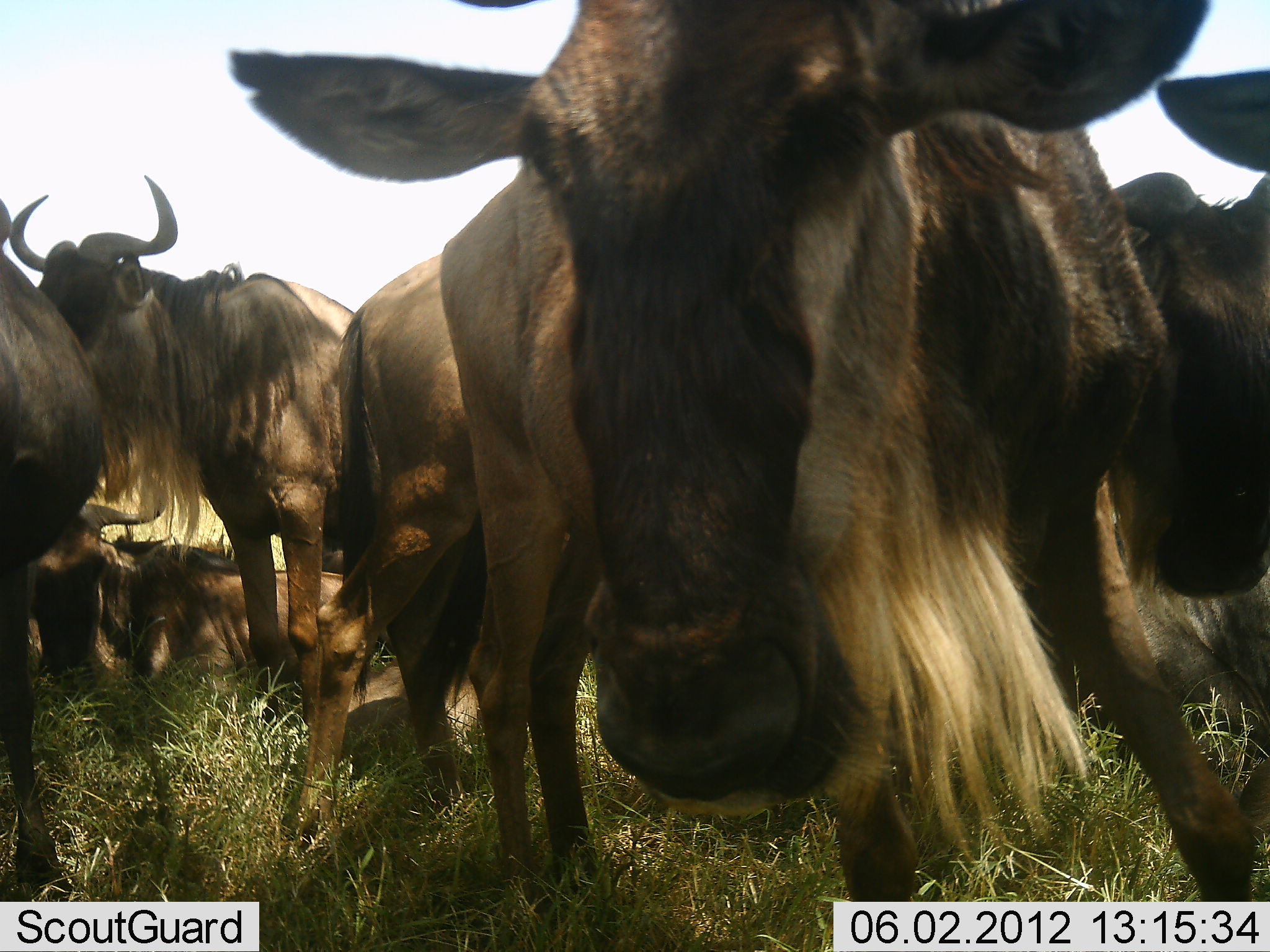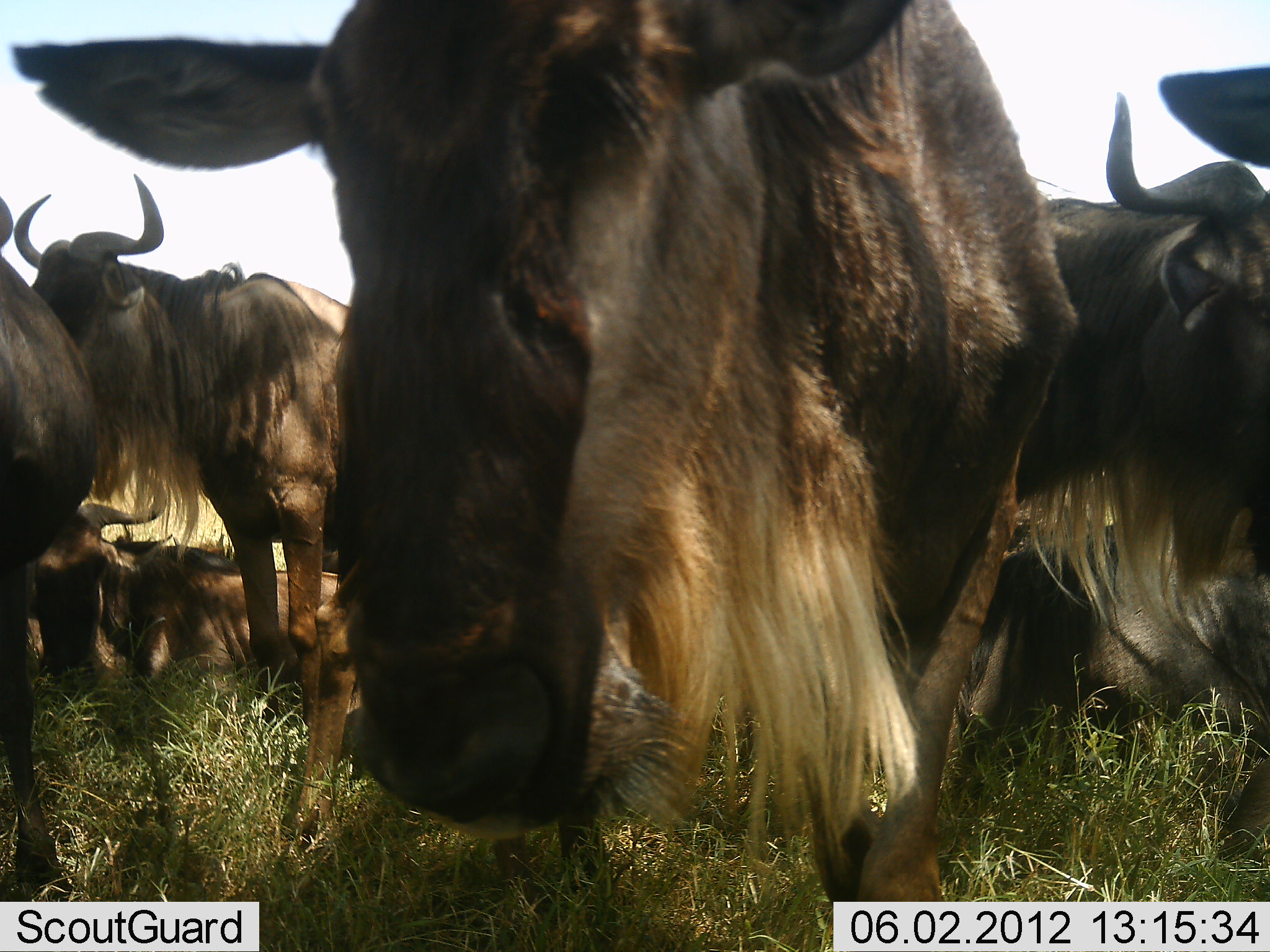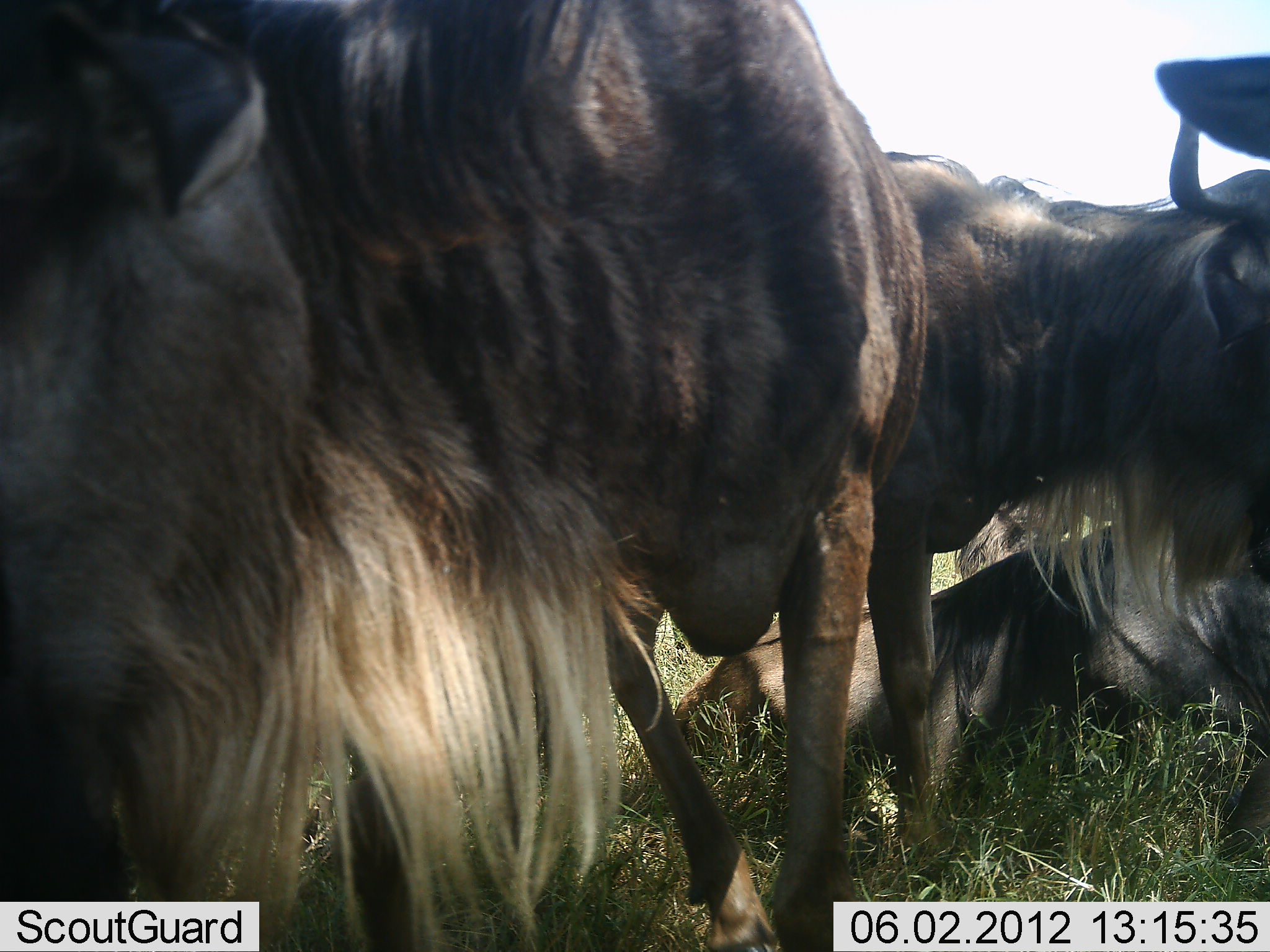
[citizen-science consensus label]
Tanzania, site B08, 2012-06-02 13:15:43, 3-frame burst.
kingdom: Animalia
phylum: Chordata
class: Mammalia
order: Artiodactyla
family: Bovidae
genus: Connochaetes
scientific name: Connochaetes taurinus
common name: blue wildebeest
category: wildebeest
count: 7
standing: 100%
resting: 90%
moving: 30%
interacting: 20%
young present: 0%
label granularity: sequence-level